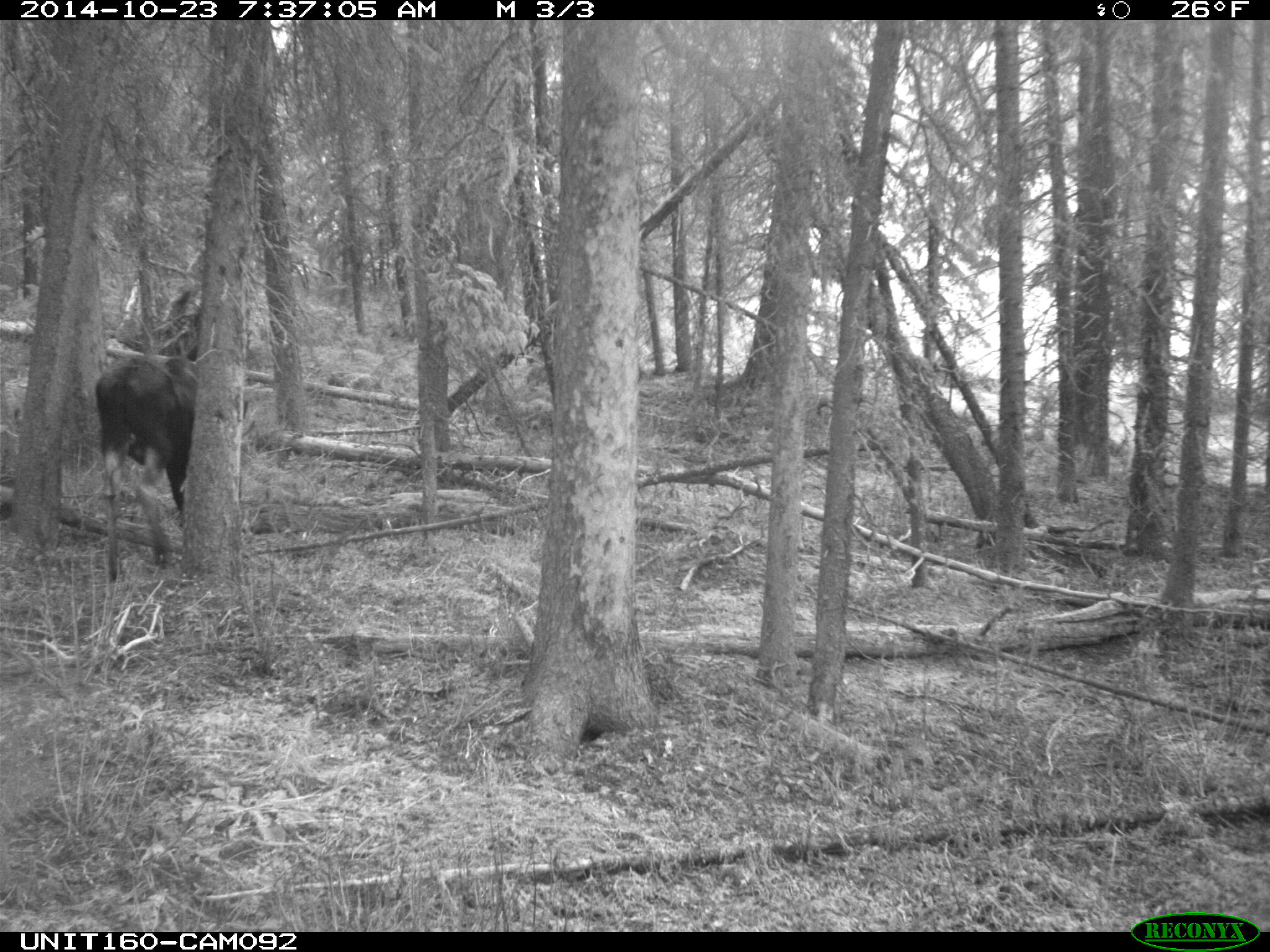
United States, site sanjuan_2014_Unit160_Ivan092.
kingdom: Animalia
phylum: Chordata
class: Mammalia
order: Artiodactyla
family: Cervidae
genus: Alces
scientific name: Alces alces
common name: moose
Alces alces (moose).